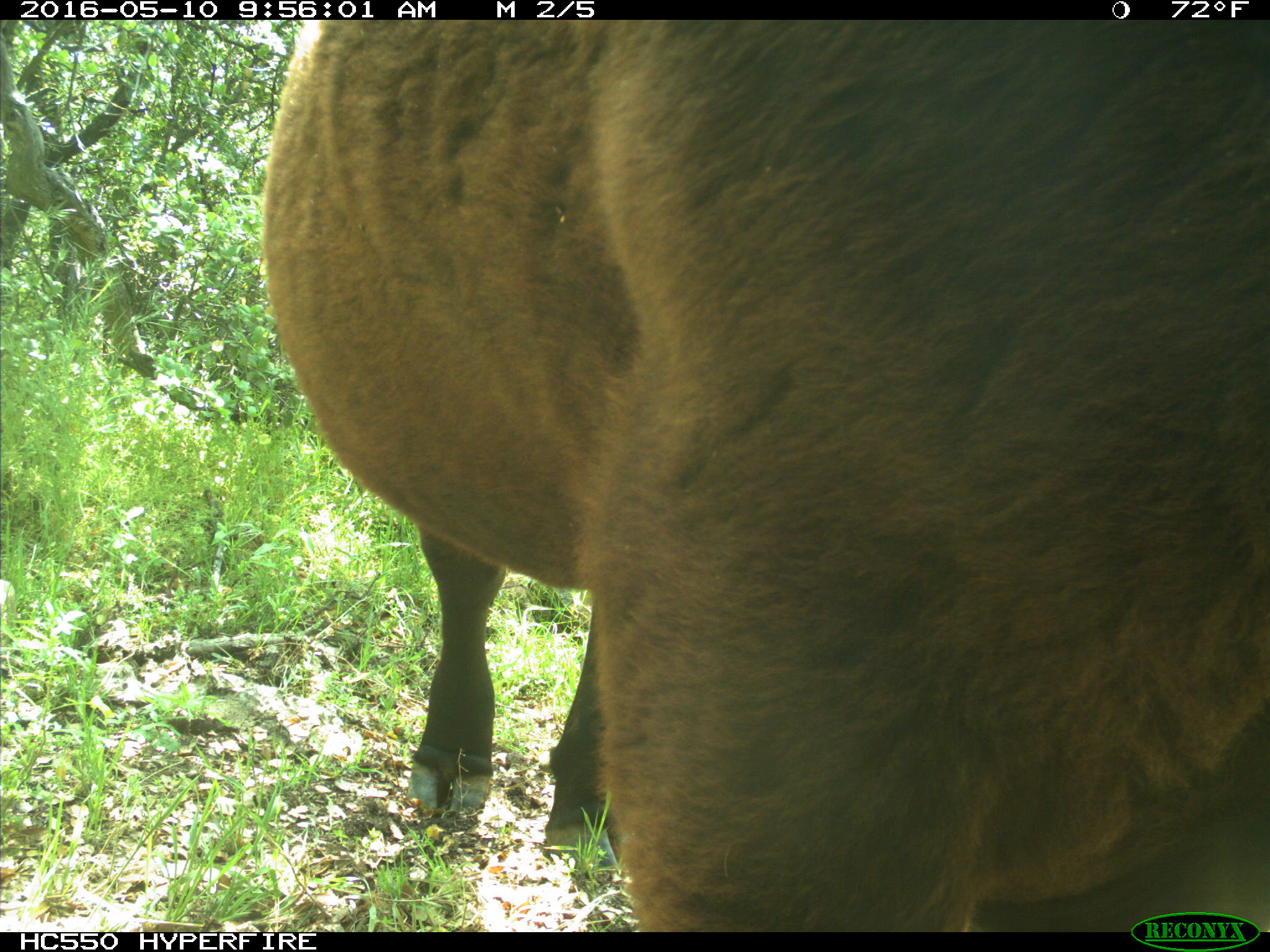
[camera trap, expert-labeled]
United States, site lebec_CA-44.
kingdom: Animalia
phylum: Chordata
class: Mammalia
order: Artiodactyla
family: Bovidae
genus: Bos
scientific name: Bos taurus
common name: domestic cow